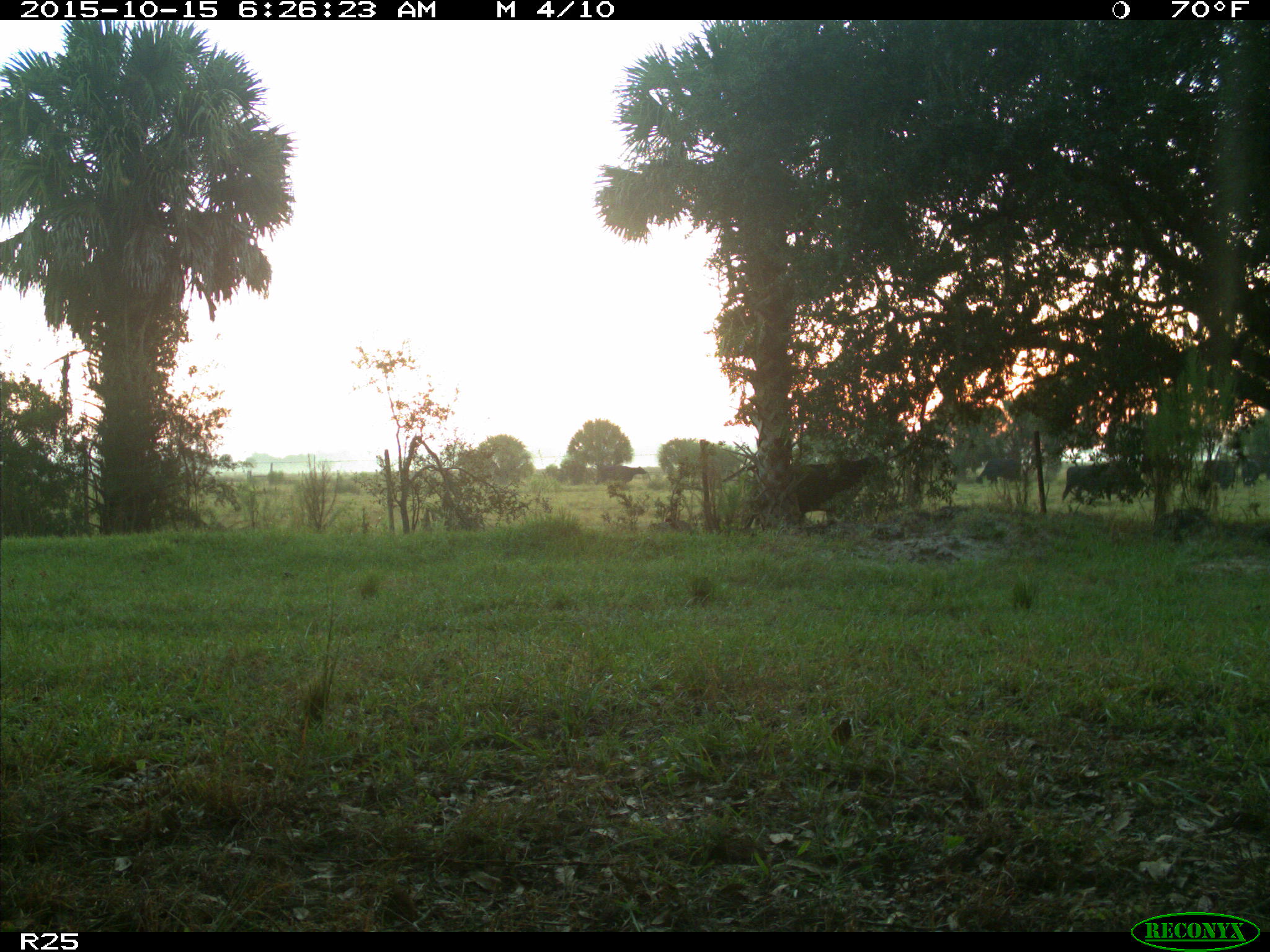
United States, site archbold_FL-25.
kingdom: Animalia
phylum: Chordata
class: Mammalia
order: Artiodactyla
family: Bovidae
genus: Bos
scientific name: Bos taurus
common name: domestic cow